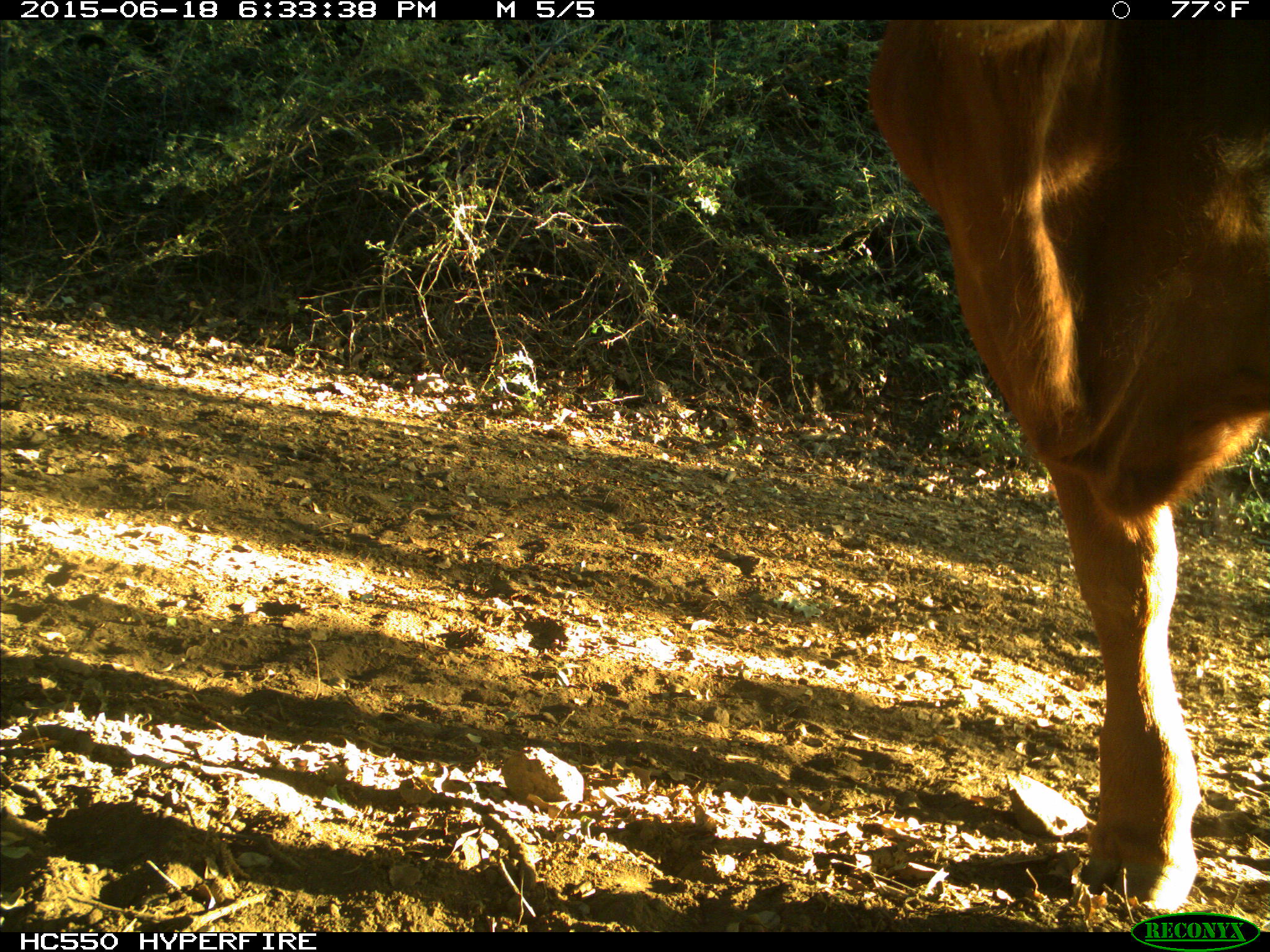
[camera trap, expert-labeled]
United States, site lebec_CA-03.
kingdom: Animalia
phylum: Chordata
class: Mammalia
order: Artiodactyla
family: Bovidae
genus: Bos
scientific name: Bos taurus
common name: domestic cow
Bos taurus (domestic cow).